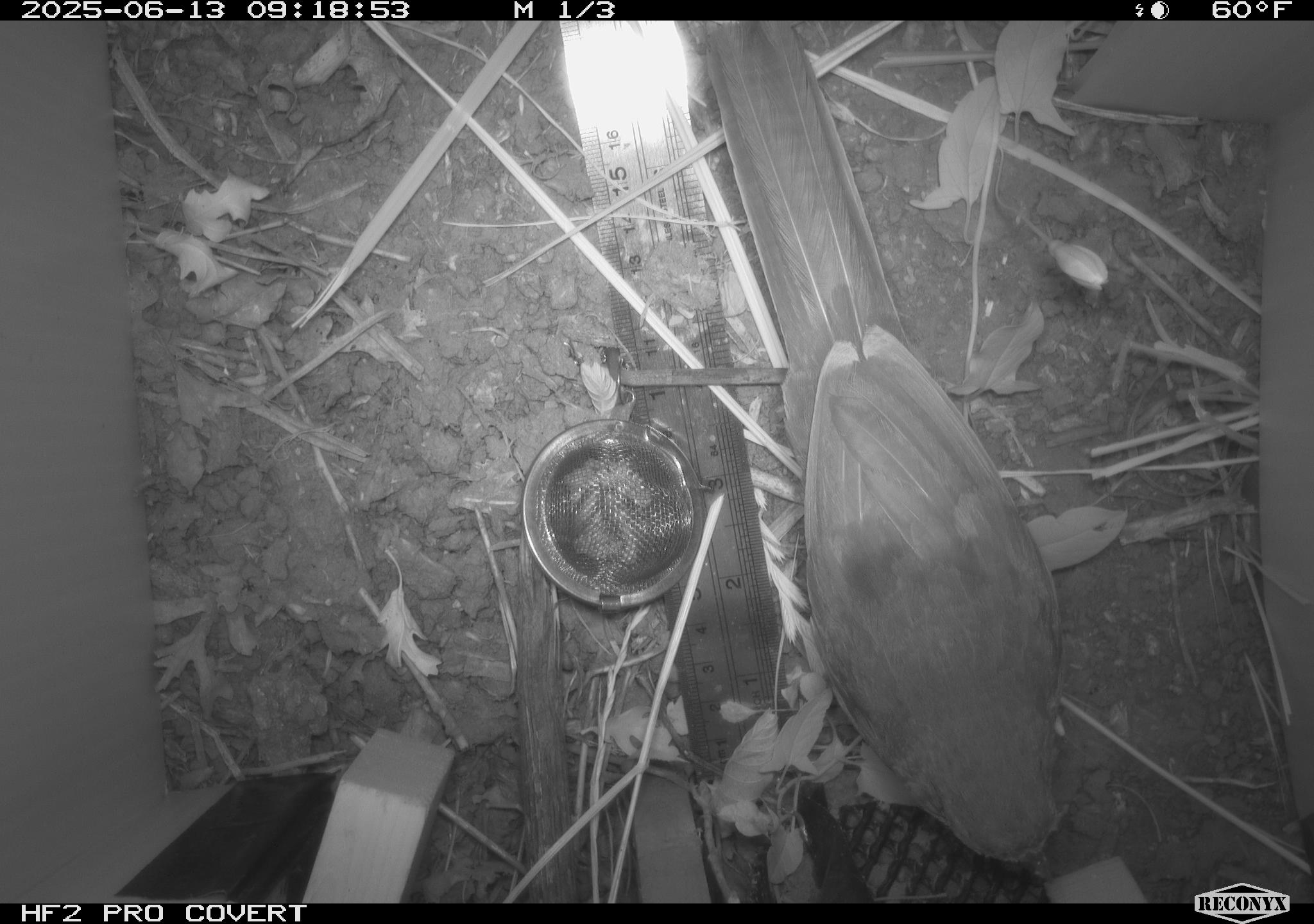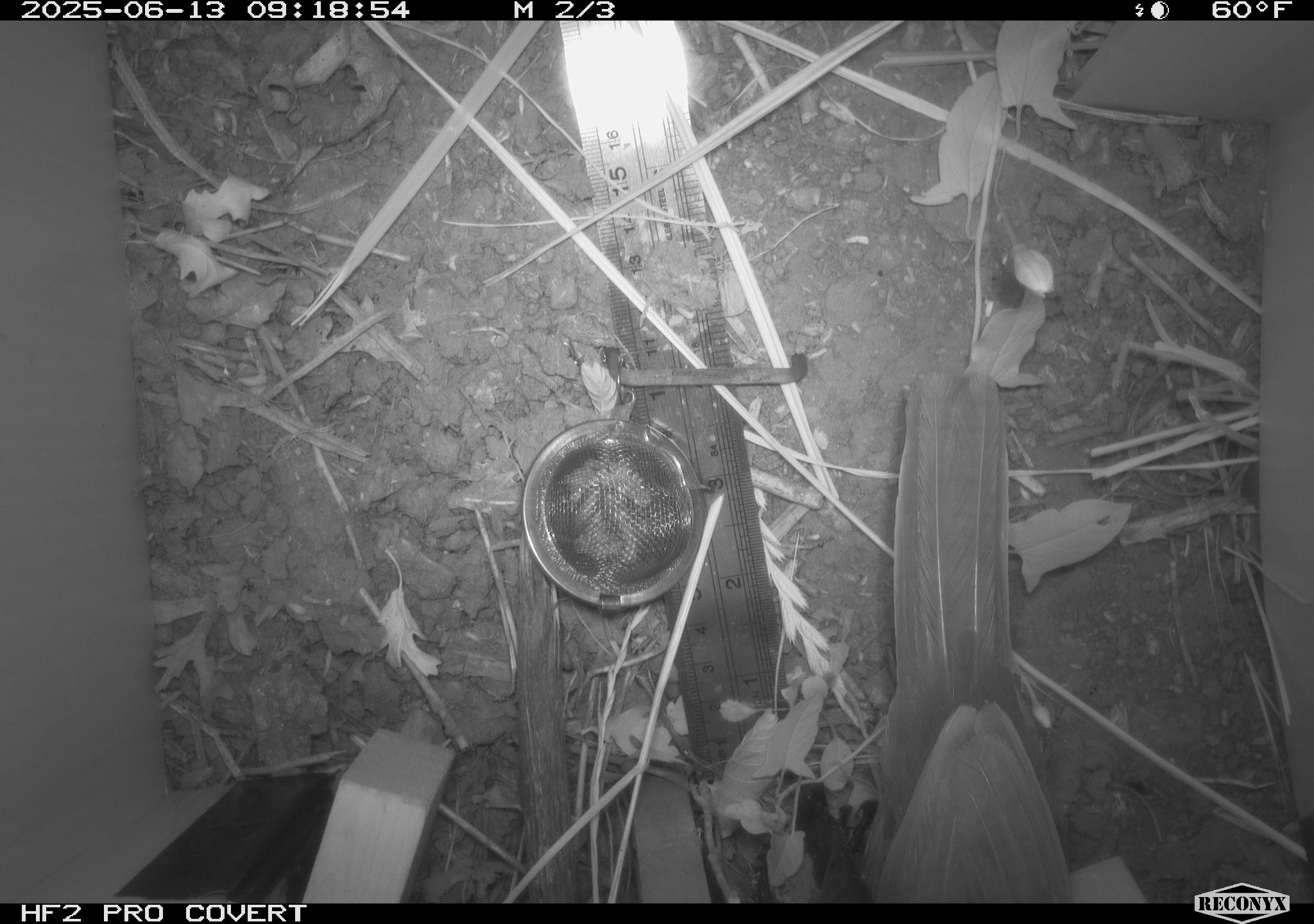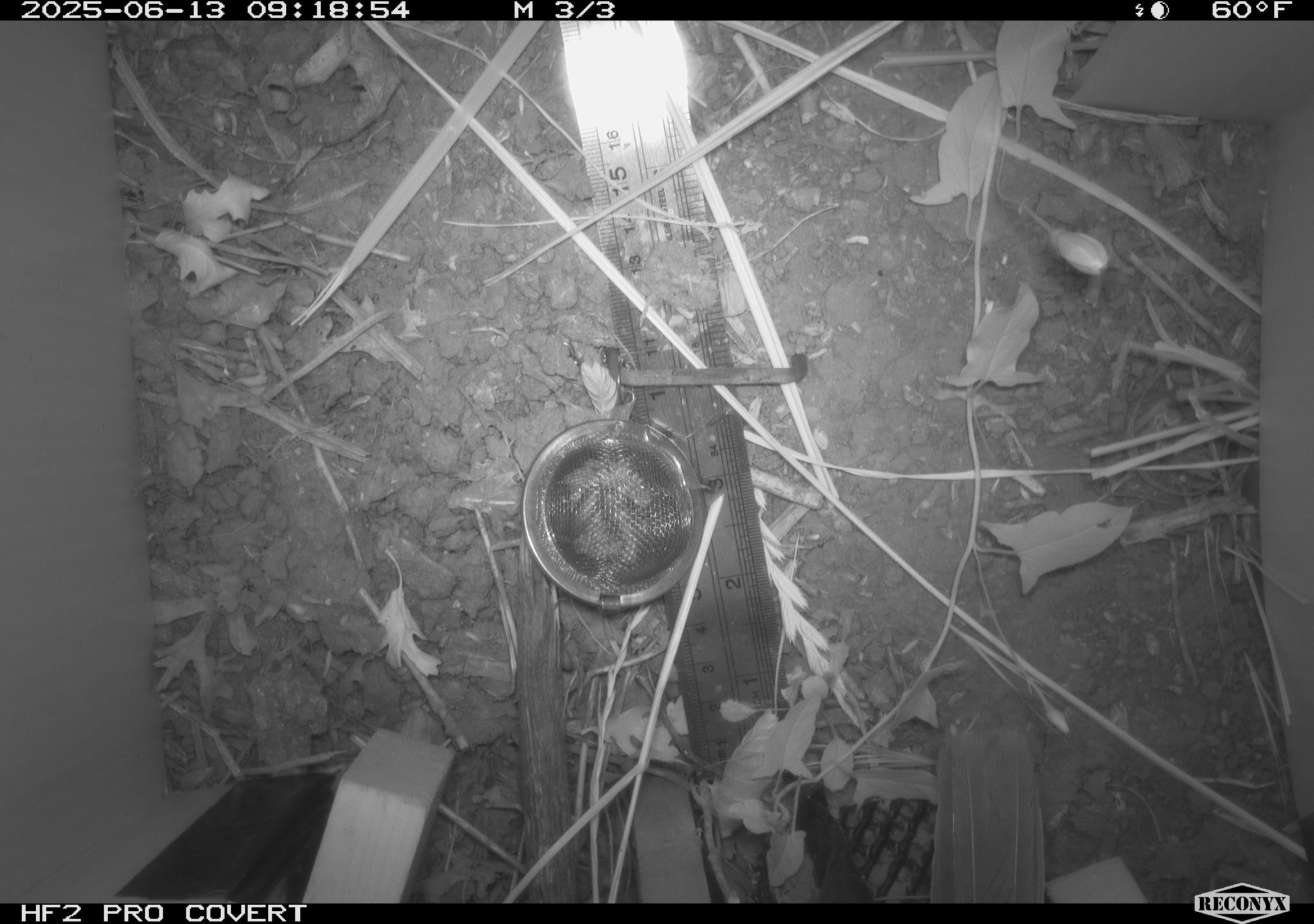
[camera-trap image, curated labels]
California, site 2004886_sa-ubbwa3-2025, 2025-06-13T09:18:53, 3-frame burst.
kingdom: Animalia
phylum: Chordata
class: Aves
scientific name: Aves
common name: bird